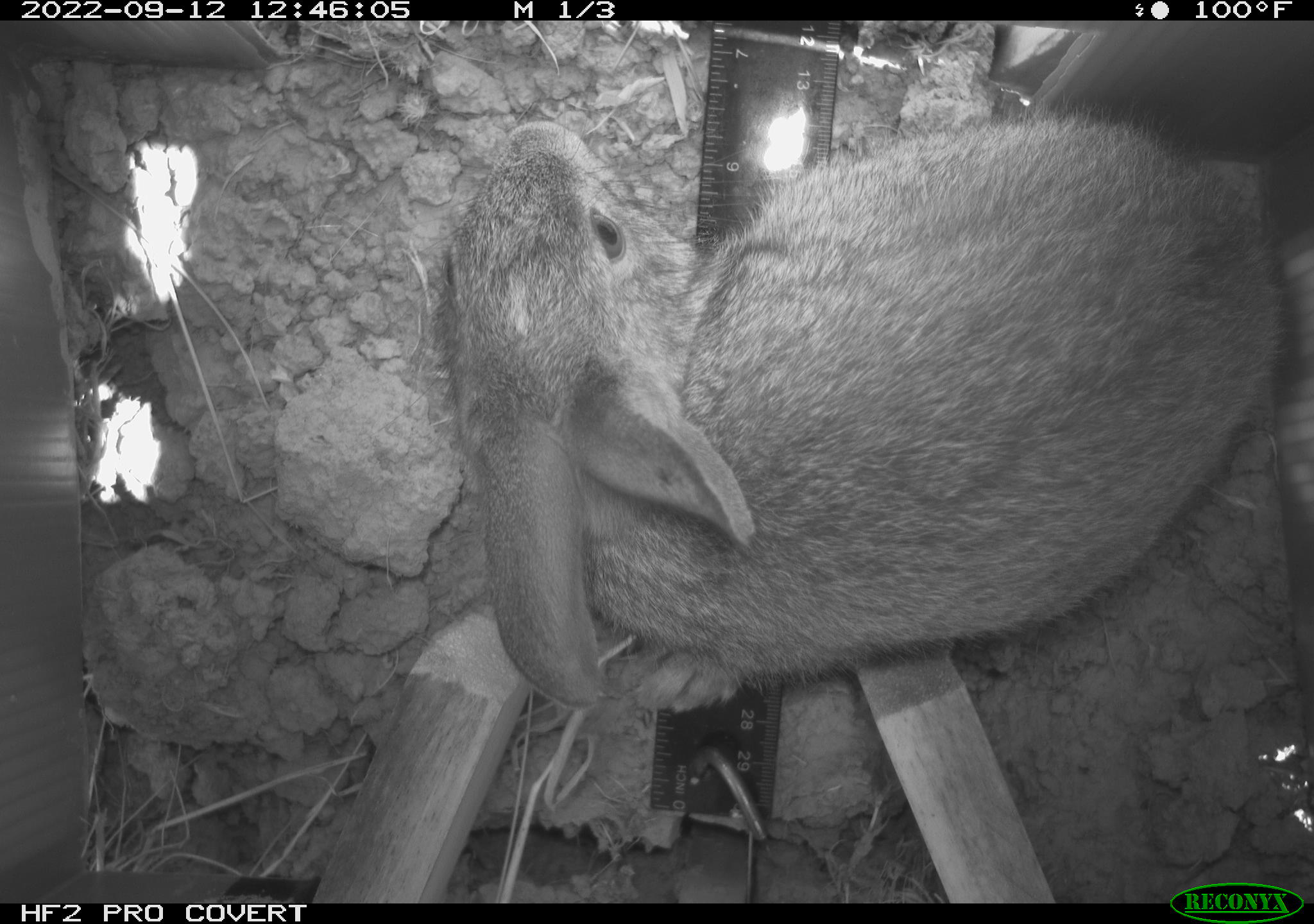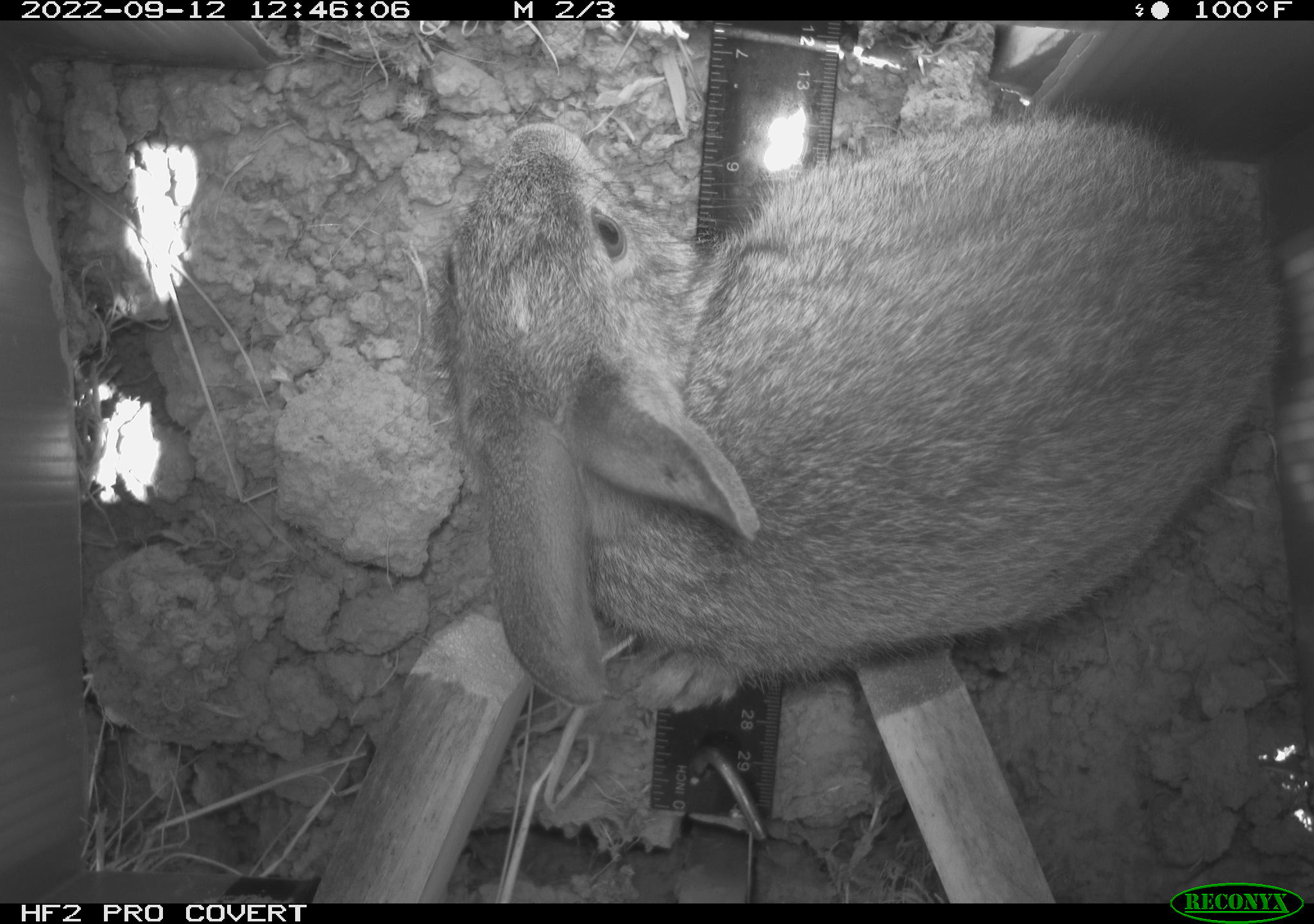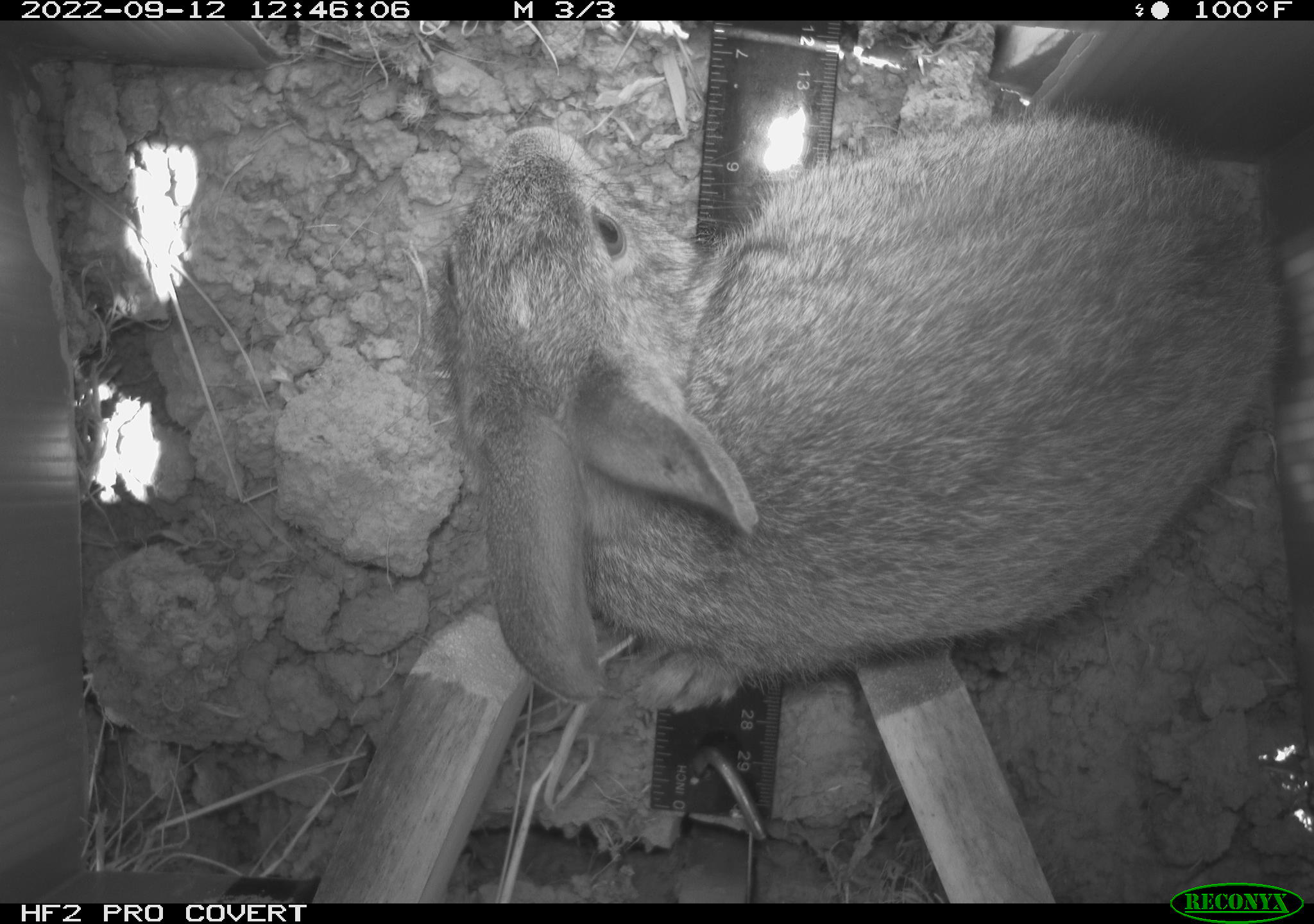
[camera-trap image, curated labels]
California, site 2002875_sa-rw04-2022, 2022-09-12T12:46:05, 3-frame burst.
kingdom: Animalia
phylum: Chordata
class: Mammalia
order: Lagomorpha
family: Leporidae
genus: Sylvilagus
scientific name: Sylvilagus bachmani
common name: brush rabbit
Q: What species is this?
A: Brush rabbit (Sylvilagus bachmani).